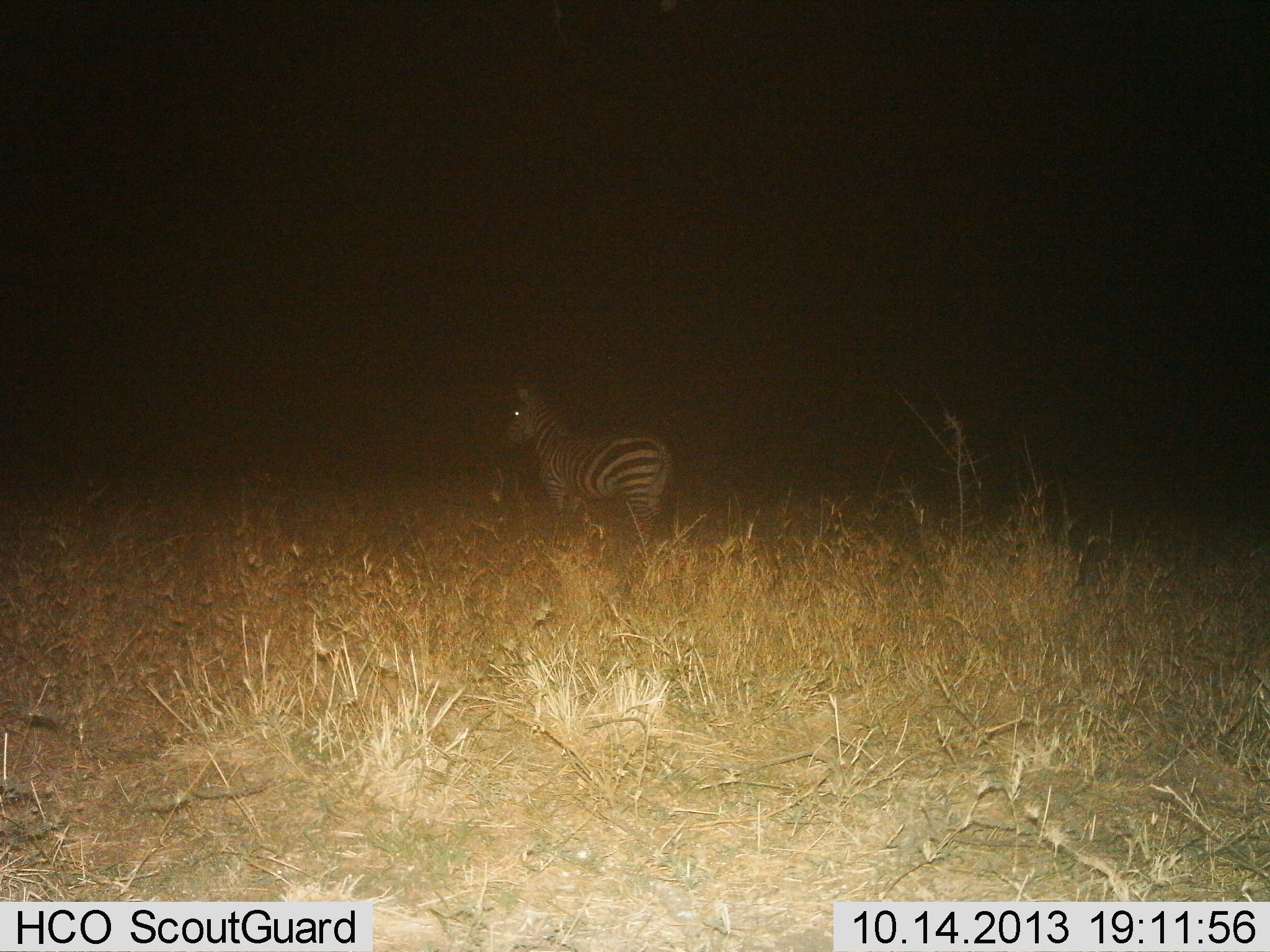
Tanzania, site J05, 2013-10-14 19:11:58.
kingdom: Animalia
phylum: Chordata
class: Mammalia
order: Perissodactyla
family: Equidae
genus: Equus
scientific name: Equus quagga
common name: plains zebra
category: zebra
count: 1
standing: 100%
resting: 0%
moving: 0%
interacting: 0%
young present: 0%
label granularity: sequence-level